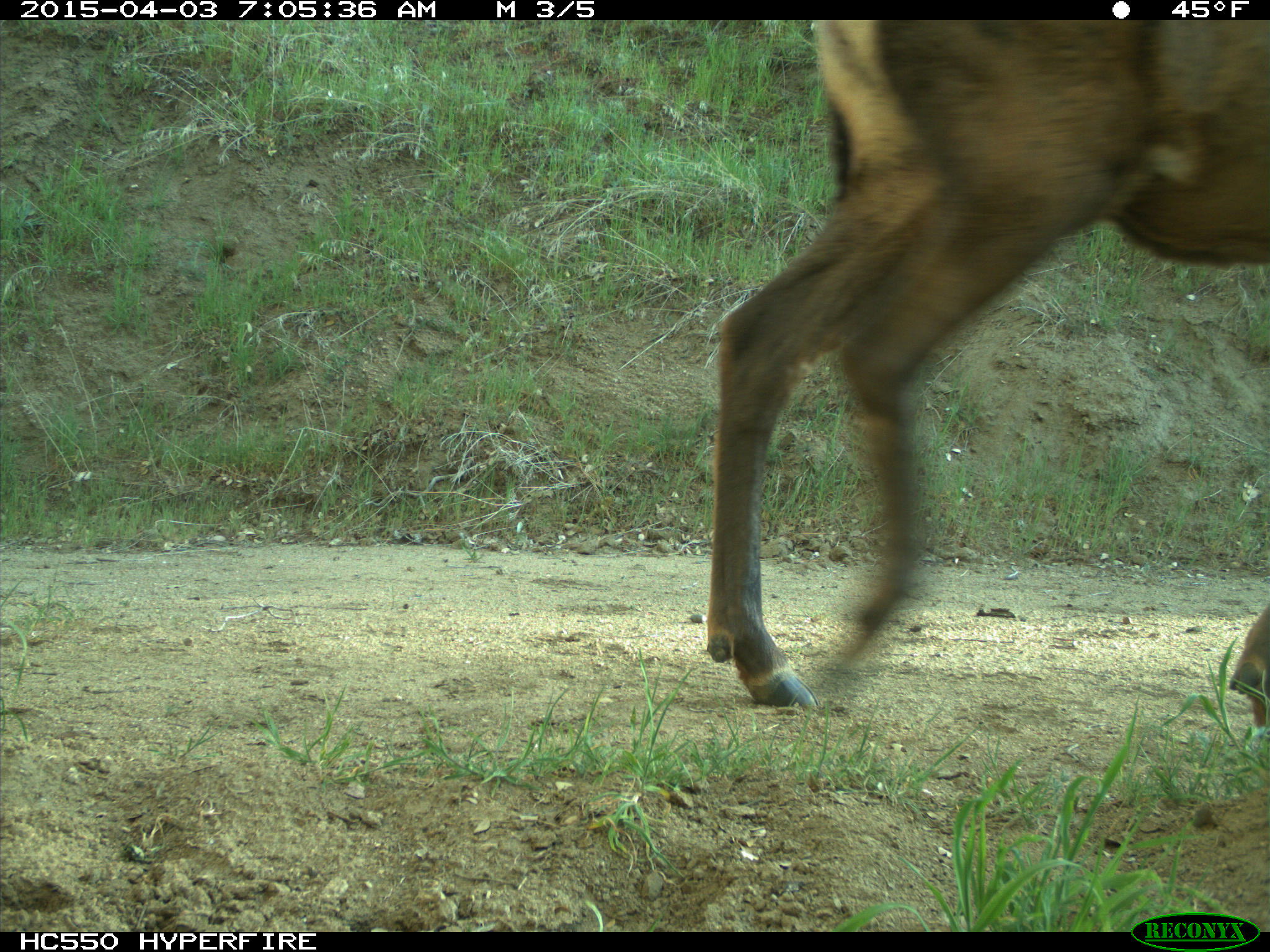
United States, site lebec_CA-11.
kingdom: Animalia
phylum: Chordata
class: Mammalia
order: Artiodactyla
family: Cervidae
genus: Cervus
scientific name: Cervus canadensis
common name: elk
Cervus canadensis (elk).